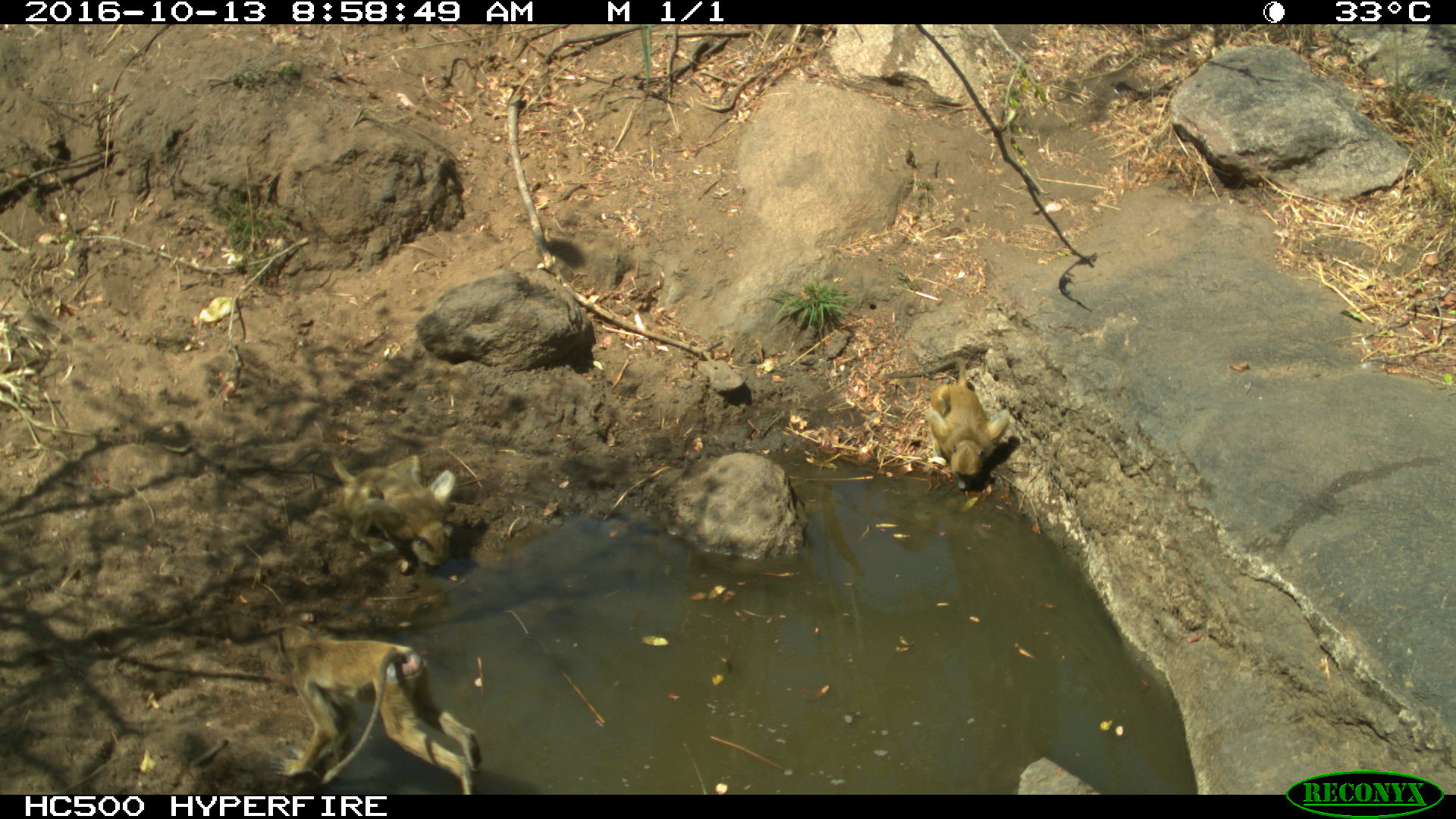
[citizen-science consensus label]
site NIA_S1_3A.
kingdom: Animalia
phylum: Chordata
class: Mammalia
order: Primates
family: Cercopithecidae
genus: Papio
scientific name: Papio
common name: baboon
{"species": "baboon (Papio)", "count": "3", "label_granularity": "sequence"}